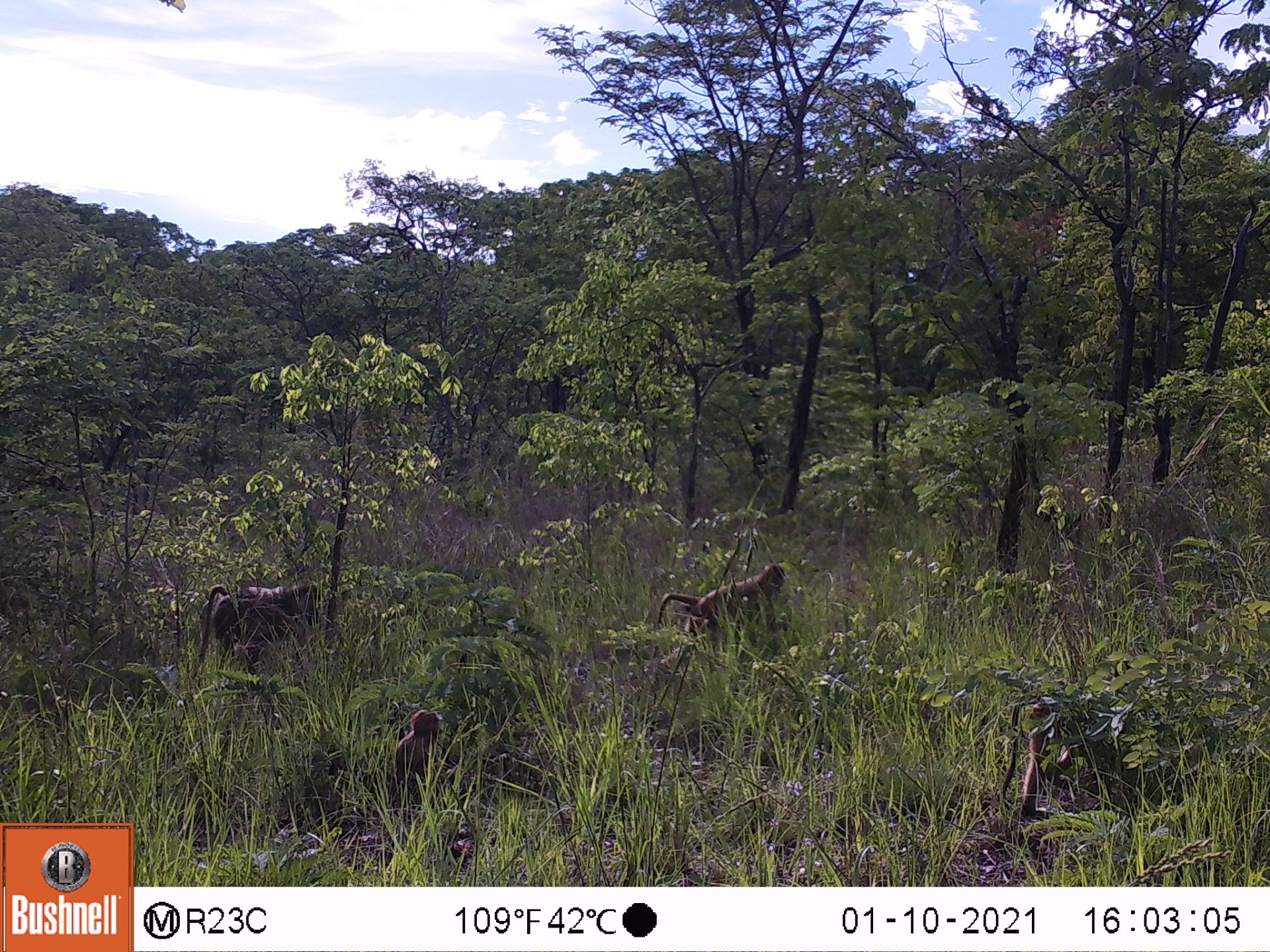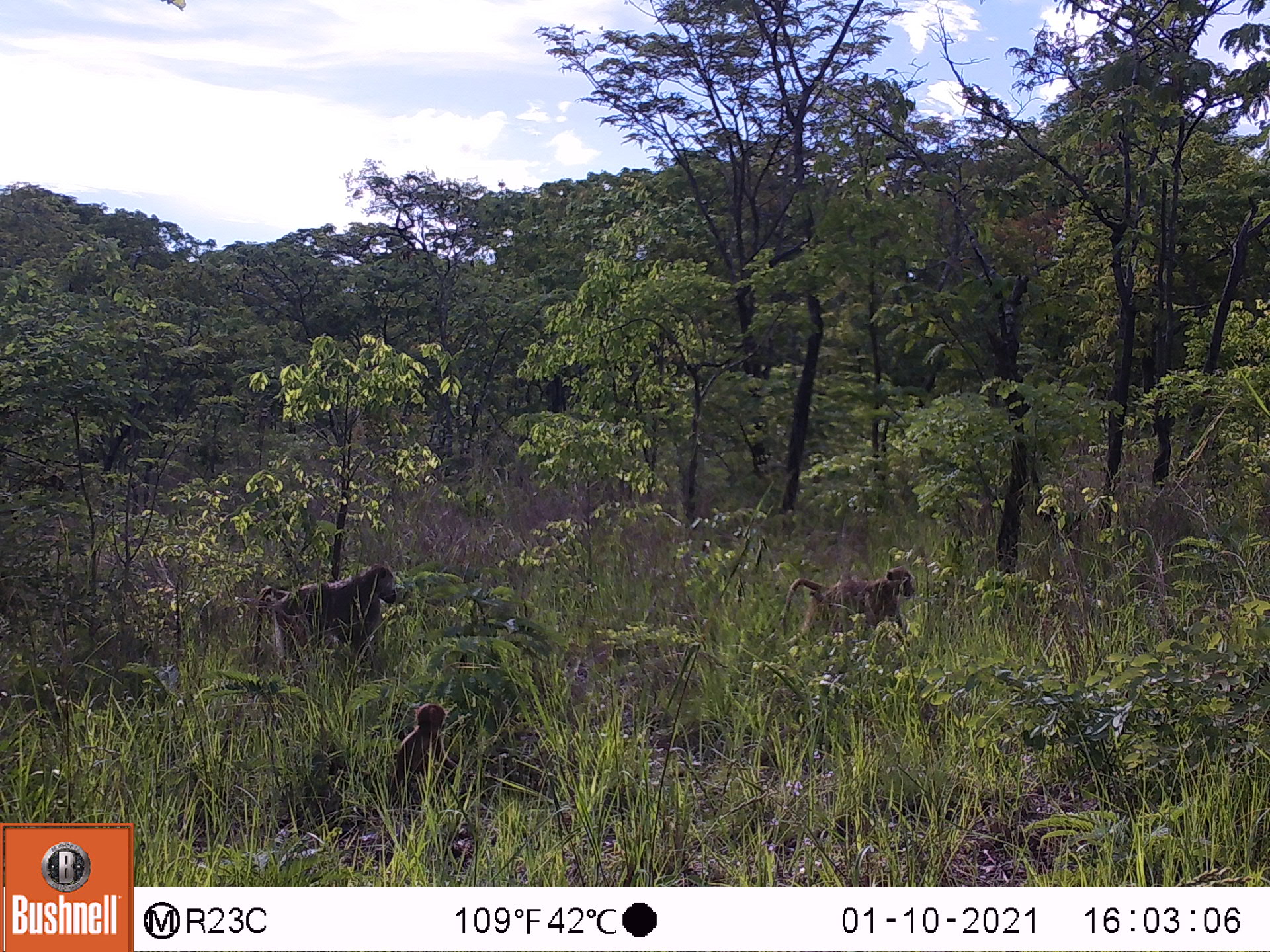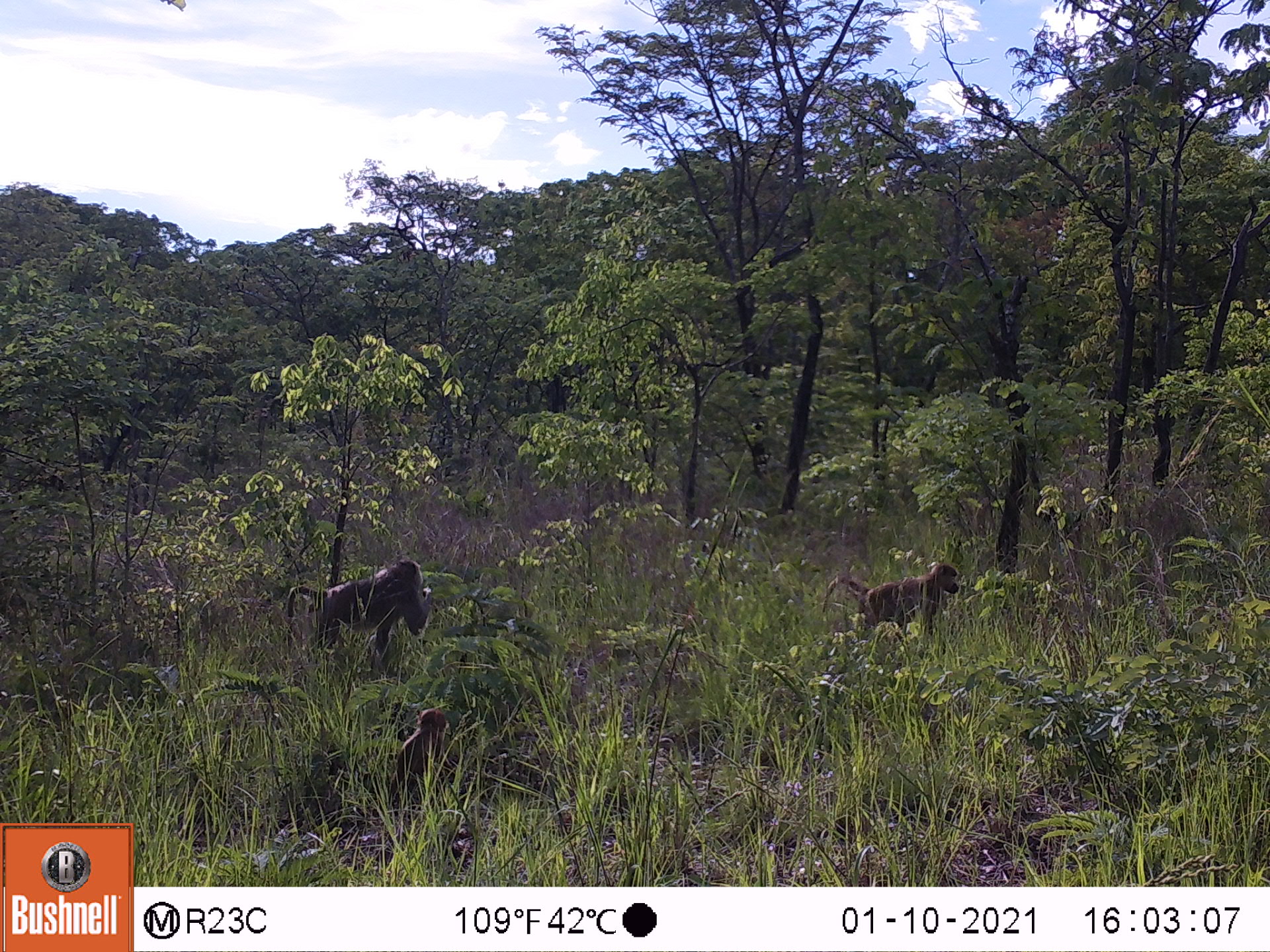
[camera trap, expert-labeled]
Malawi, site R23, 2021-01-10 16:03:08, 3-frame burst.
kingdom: Animalia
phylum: Chordata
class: Mammalia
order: Primates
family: Cercopithecidae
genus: Papio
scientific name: Papio cynocephalus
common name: yellow baboon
Yellow baboon (Papio cynocephalus), count 4.